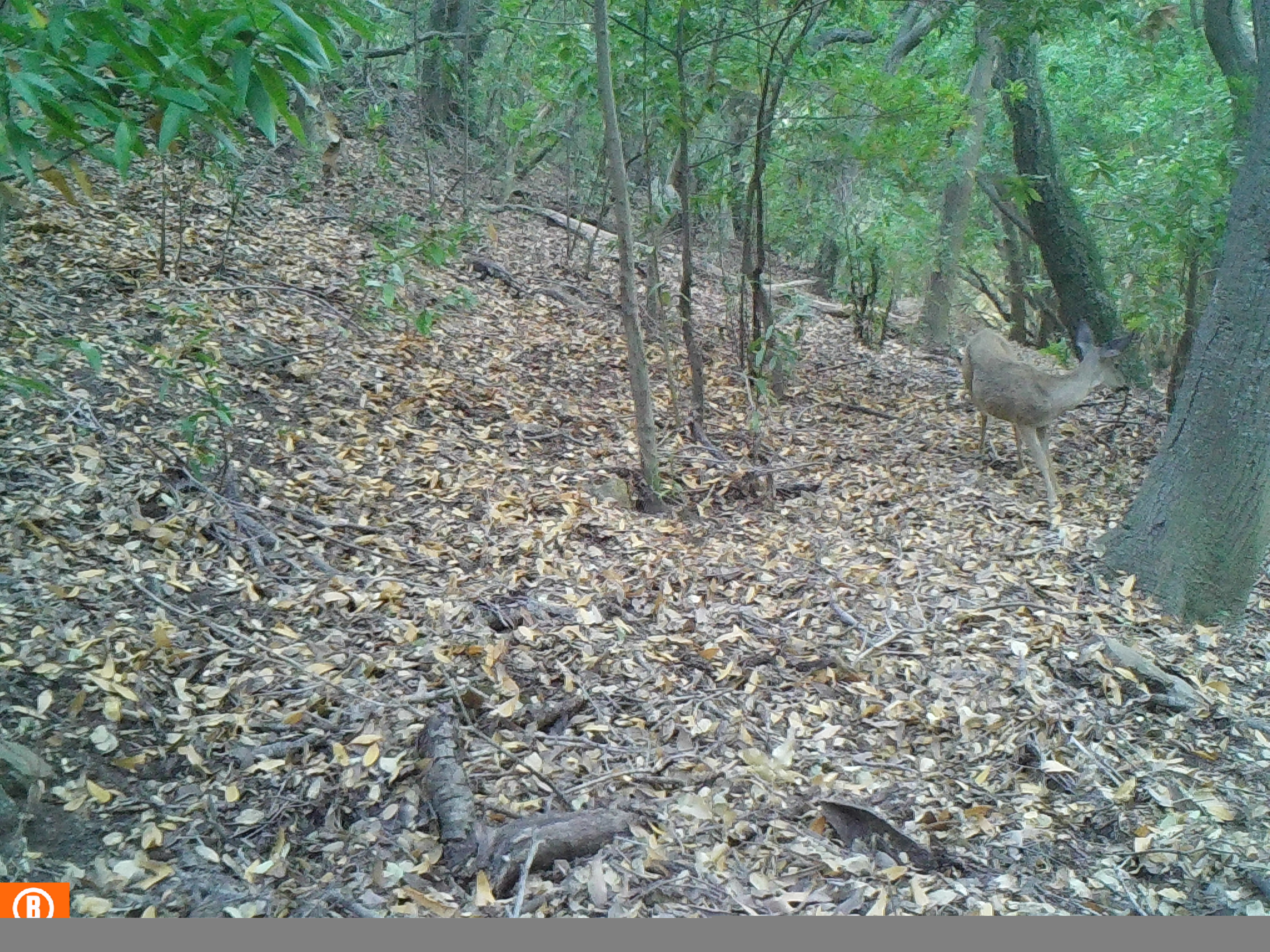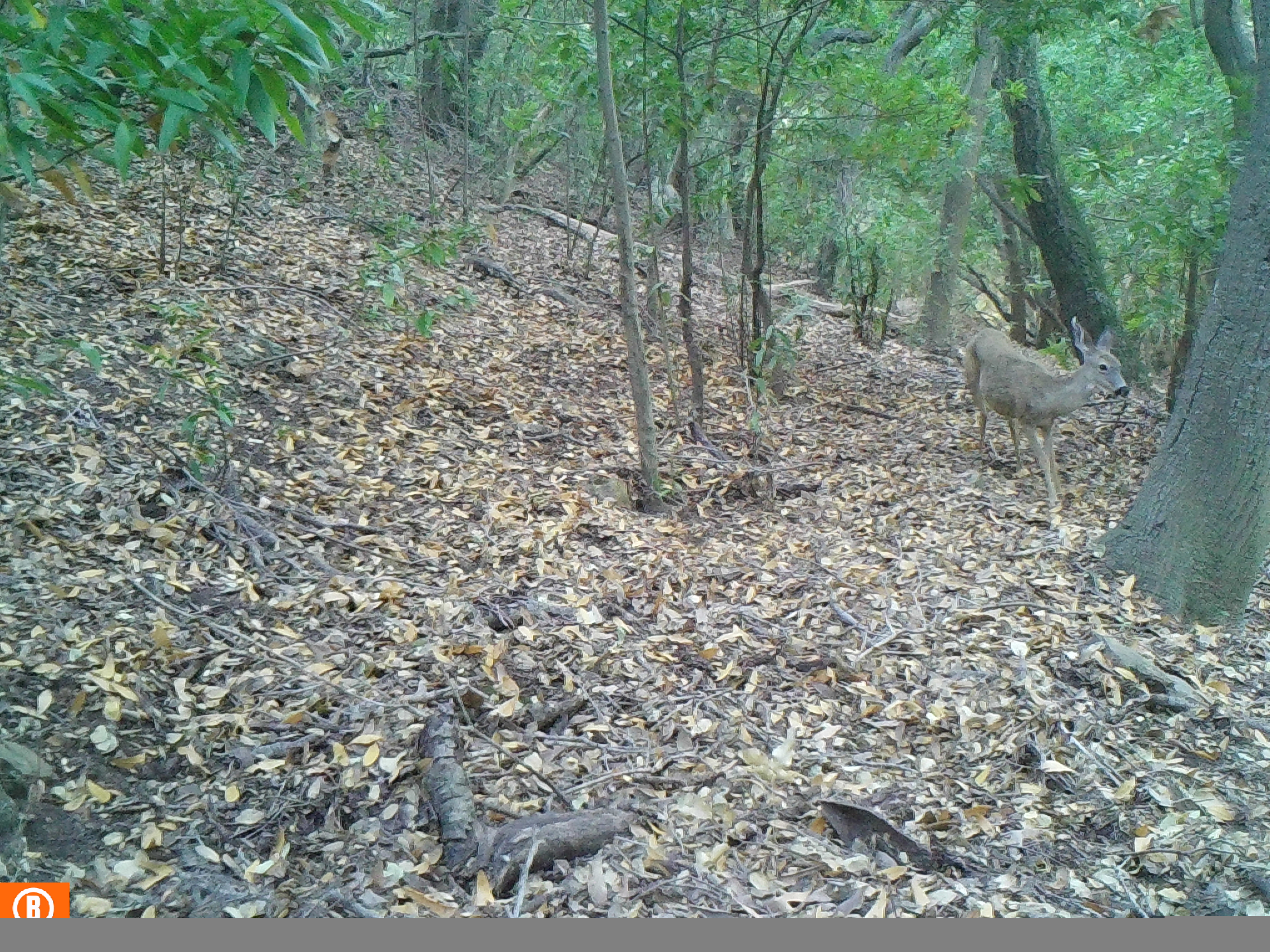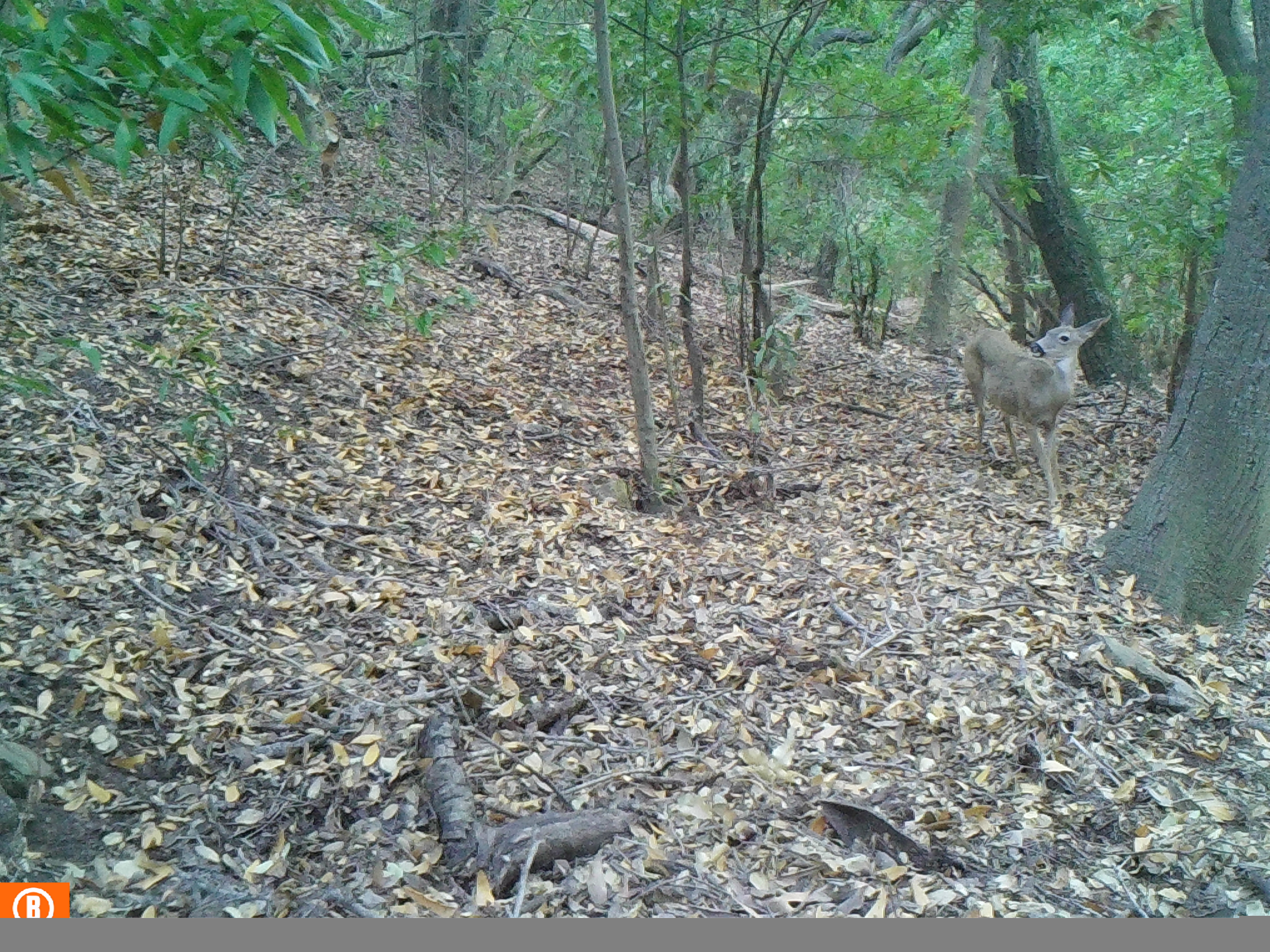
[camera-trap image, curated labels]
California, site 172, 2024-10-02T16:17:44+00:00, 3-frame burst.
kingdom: Animalia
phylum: Chordata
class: Mammalia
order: Artiodactyla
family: Cervidae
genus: Odocoileus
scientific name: Odocoileus hemionus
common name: mule deer